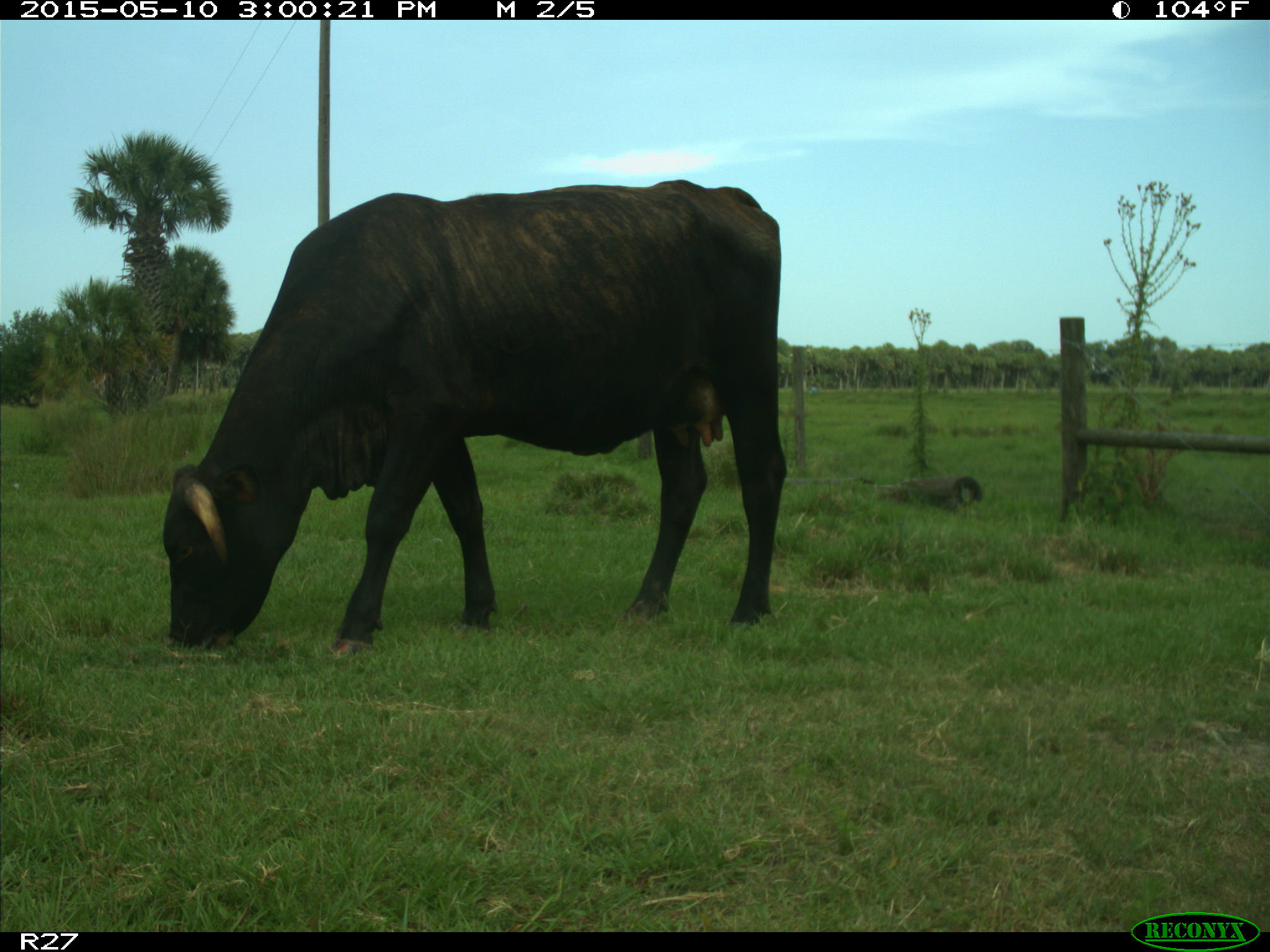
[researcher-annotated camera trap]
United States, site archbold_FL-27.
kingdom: Animalia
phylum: Chordata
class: Mammalia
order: Artiodactyla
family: Bovidae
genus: Bos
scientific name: Bos taurus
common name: domestic cow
Bos taurus (domestic cow).